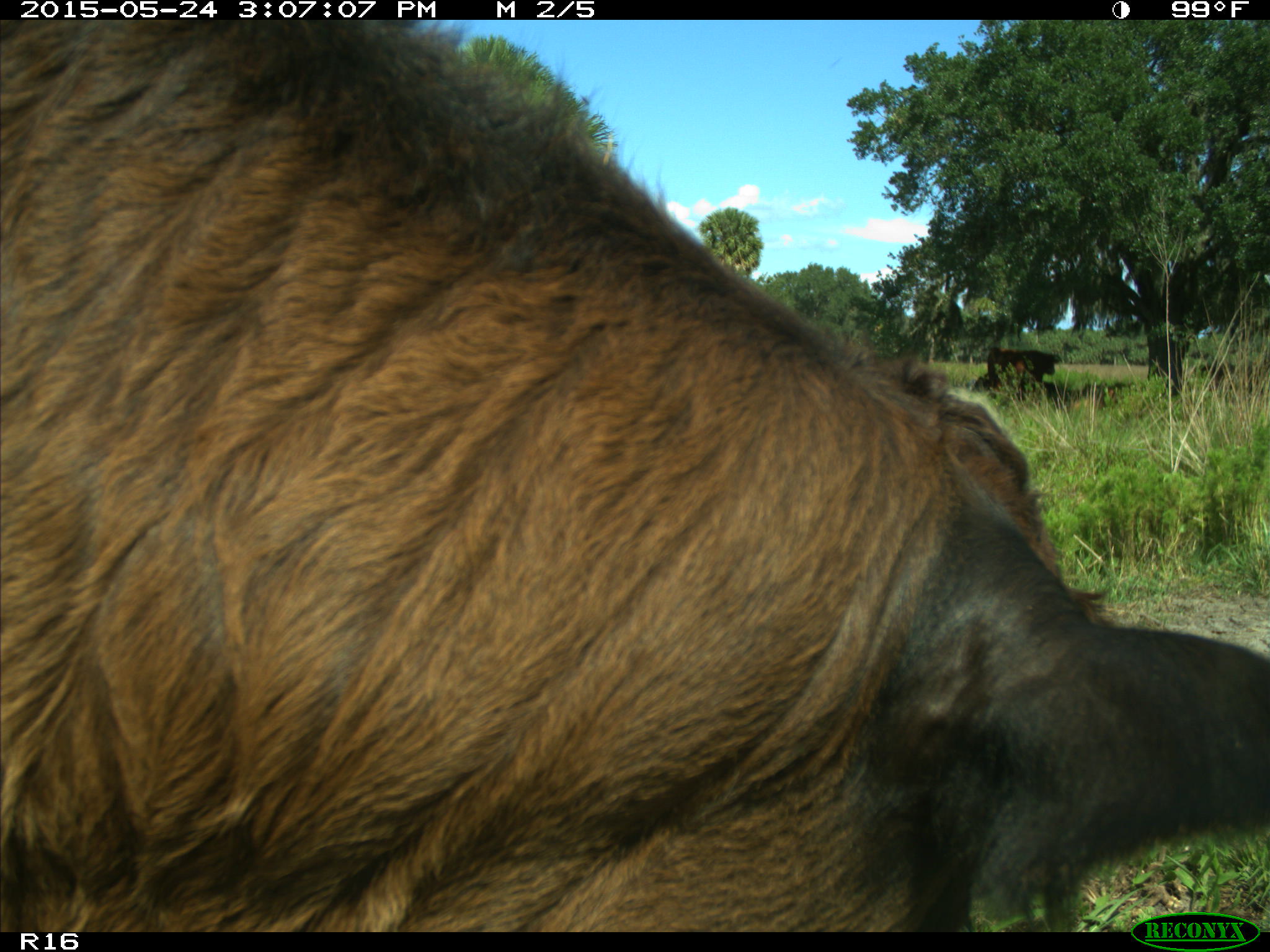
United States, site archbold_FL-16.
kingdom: Animalia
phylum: Chordata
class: Mammalia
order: Artiodactyla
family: Bovidae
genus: Bos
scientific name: Bos taurus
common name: domestic cow